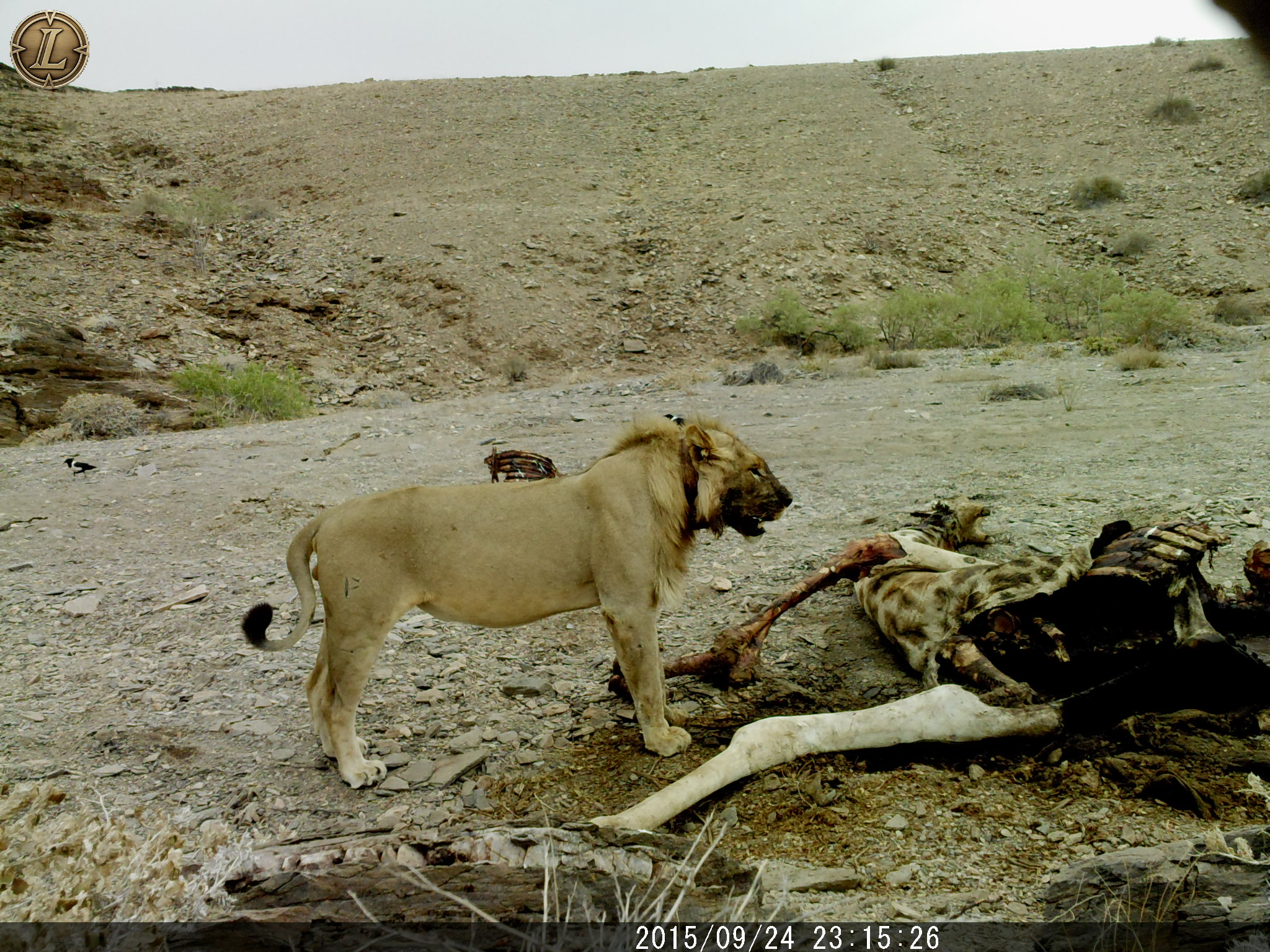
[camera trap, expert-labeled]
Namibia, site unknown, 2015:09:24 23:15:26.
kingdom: Animalia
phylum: Chordata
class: Mammalia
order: Carnivora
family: Felidae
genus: Panthera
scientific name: Panthera leo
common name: lion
Panthera leo (lion).